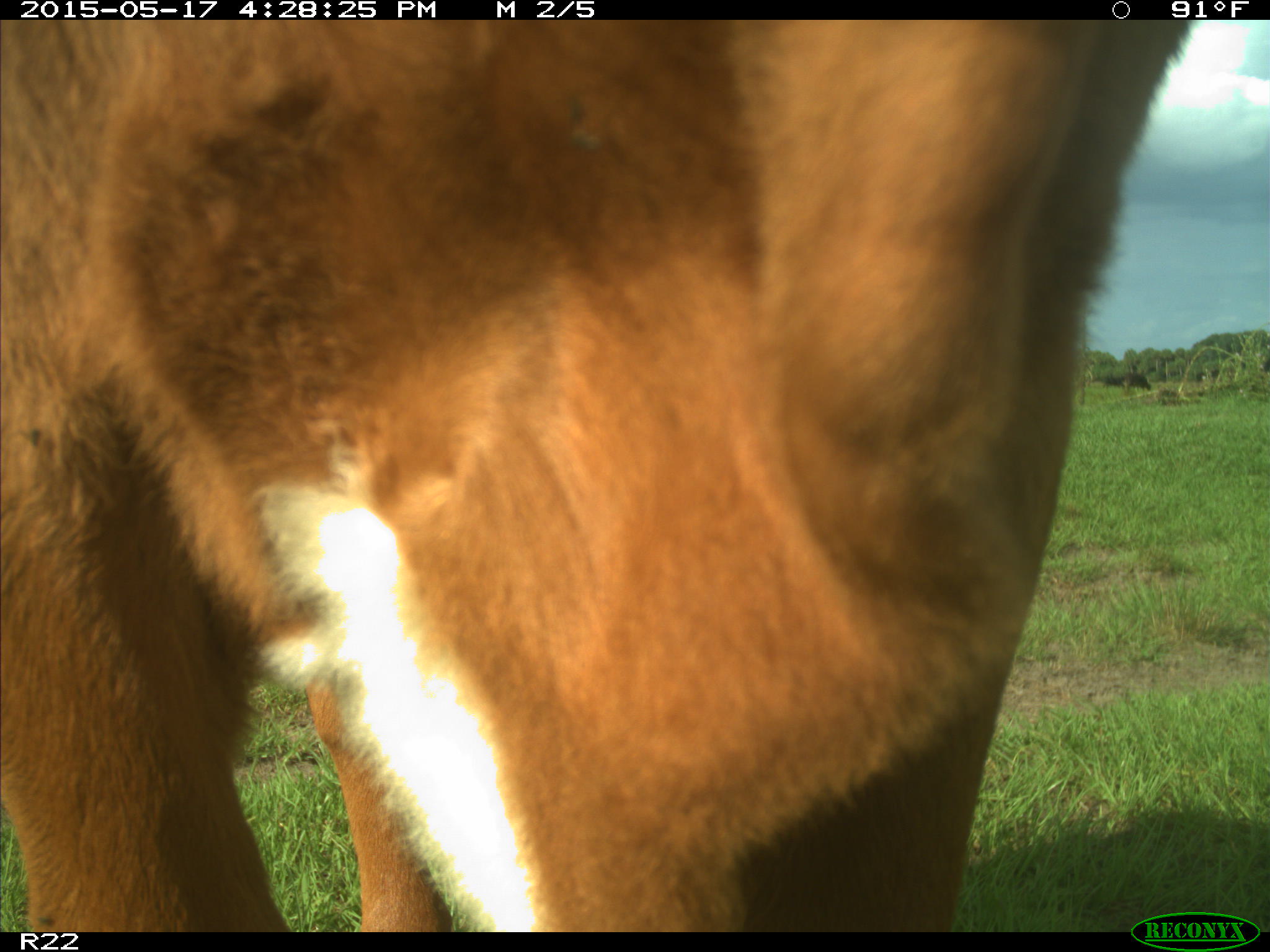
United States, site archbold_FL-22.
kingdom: Animalia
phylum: Chordata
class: Mammalia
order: Artiodactyla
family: Bovidae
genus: Bos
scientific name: Bos taurus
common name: domestic cow